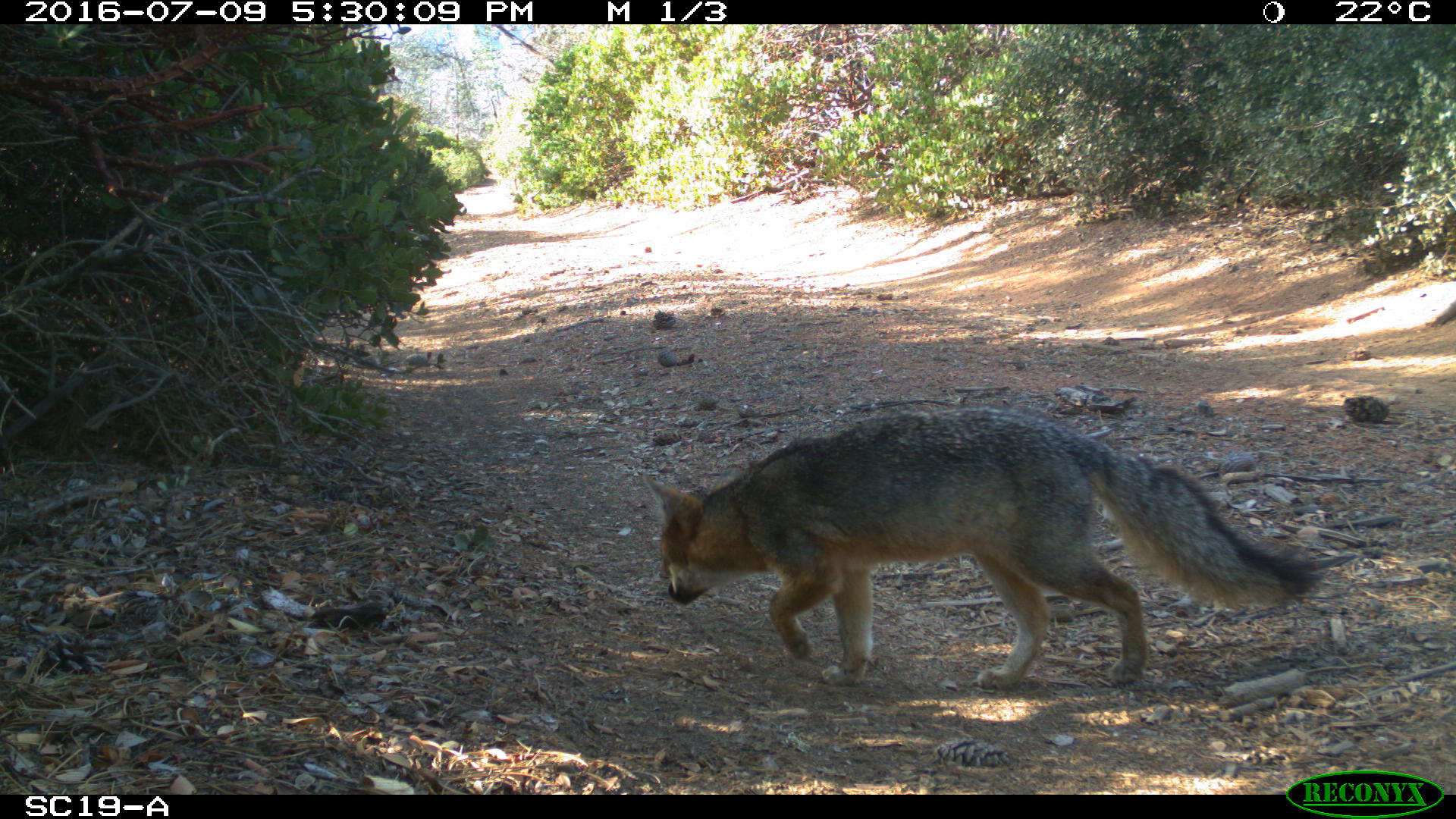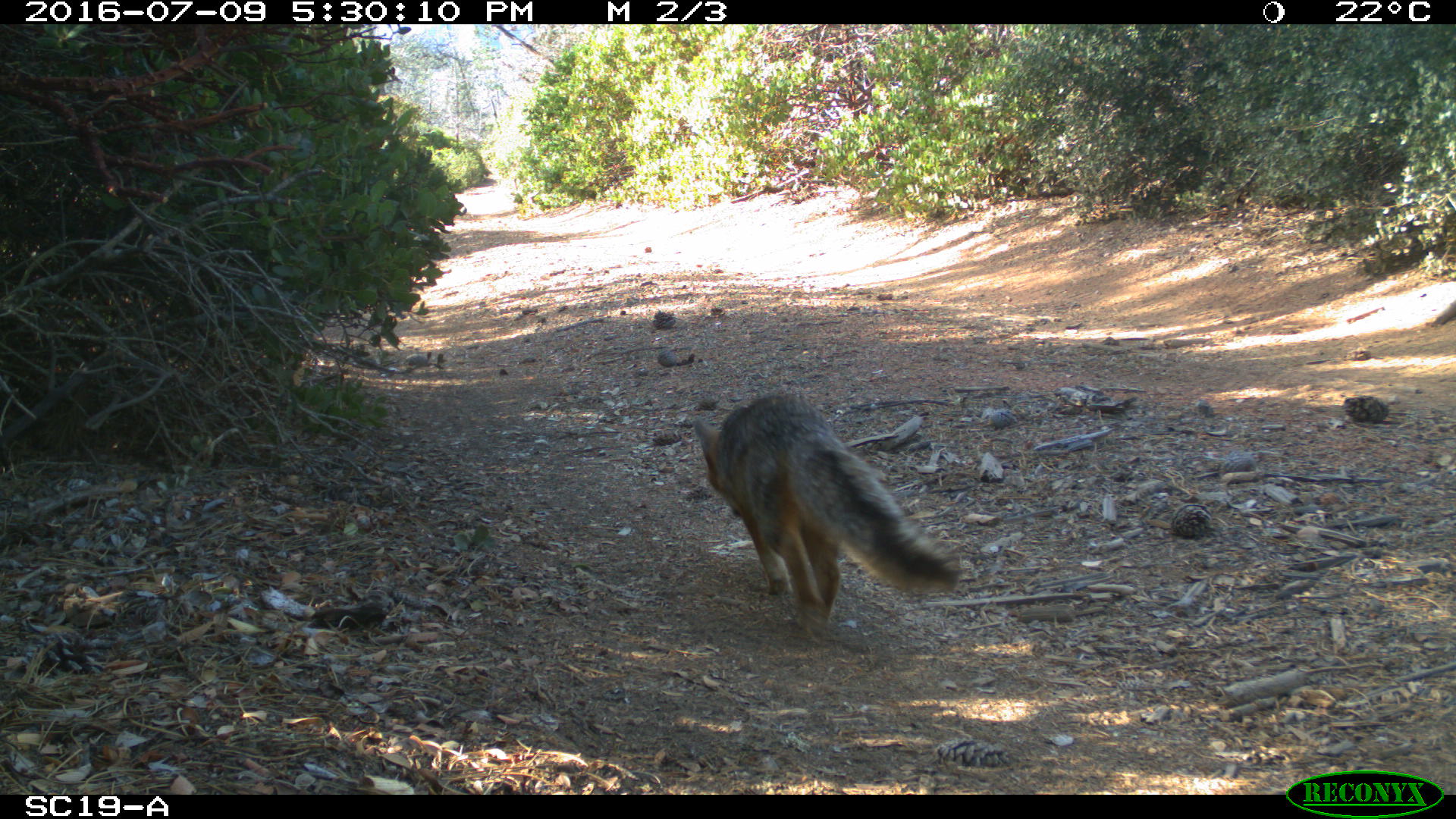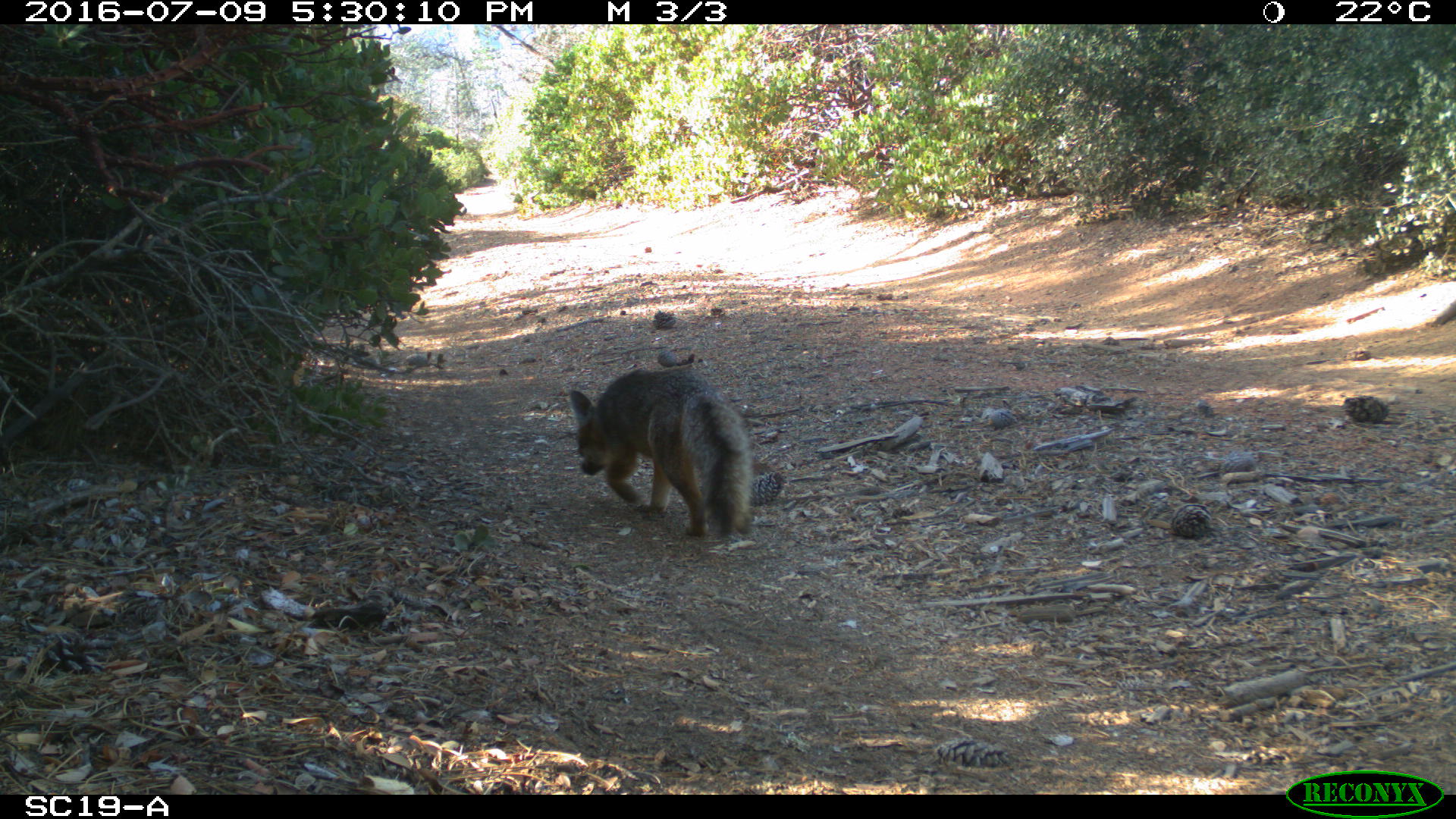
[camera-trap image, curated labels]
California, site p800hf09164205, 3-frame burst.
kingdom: Animalia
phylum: Chordata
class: Mammalia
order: Carnivora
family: Canidae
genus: Urocyon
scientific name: Urocyon littoralis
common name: island fox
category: fox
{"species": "fox (island fox) (Urocyon littoralis)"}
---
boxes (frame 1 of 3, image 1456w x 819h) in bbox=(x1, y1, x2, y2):
fox: bbox=(641, 403, 1324, 687)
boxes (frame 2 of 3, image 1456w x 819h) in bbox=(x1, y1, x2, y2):
fox: bbox=(693, 391, 962, 639)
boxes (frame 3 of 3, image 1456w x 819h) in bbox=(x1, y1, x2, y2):
fox: bbox=(567, 368, 753, 539)